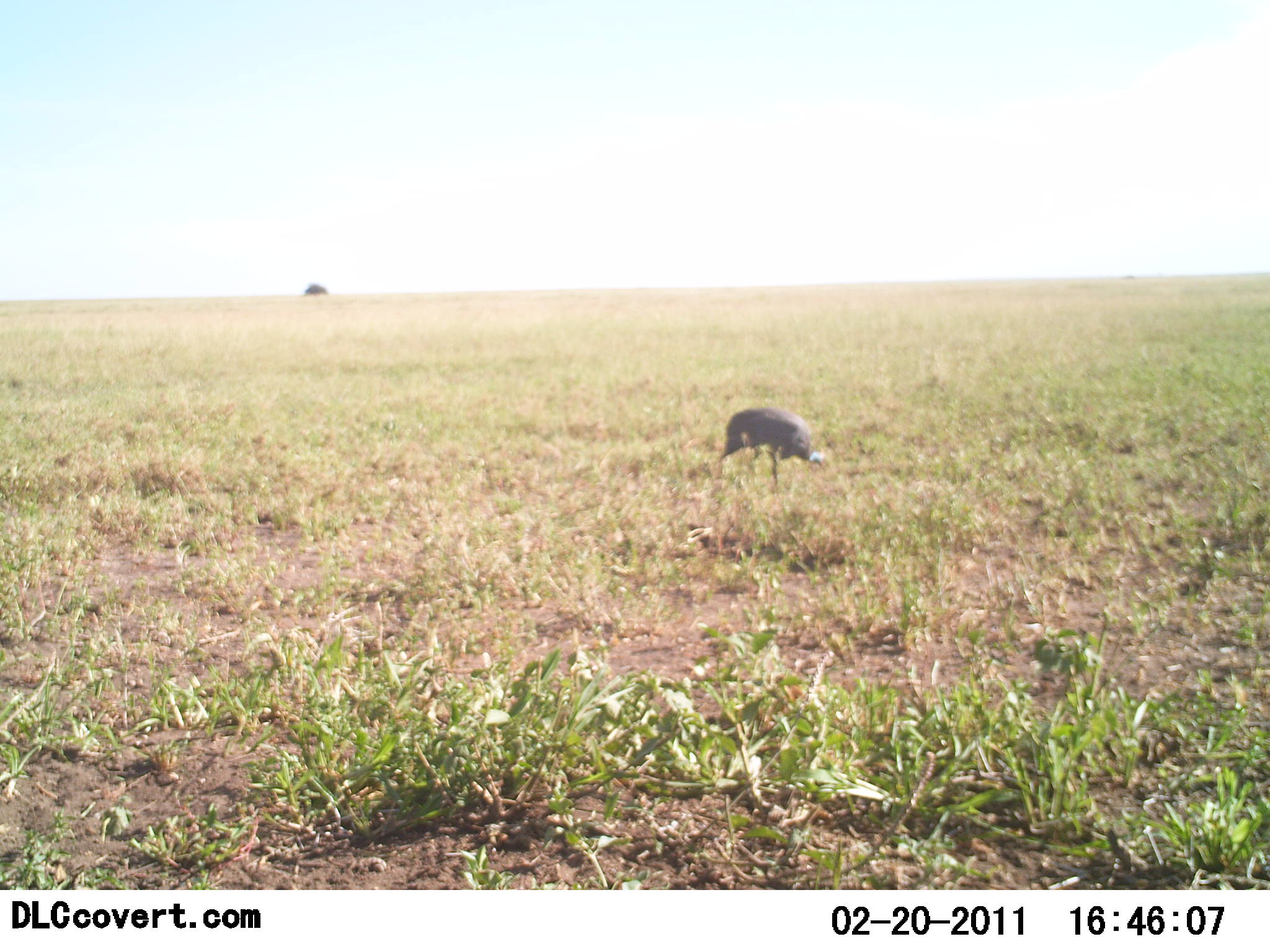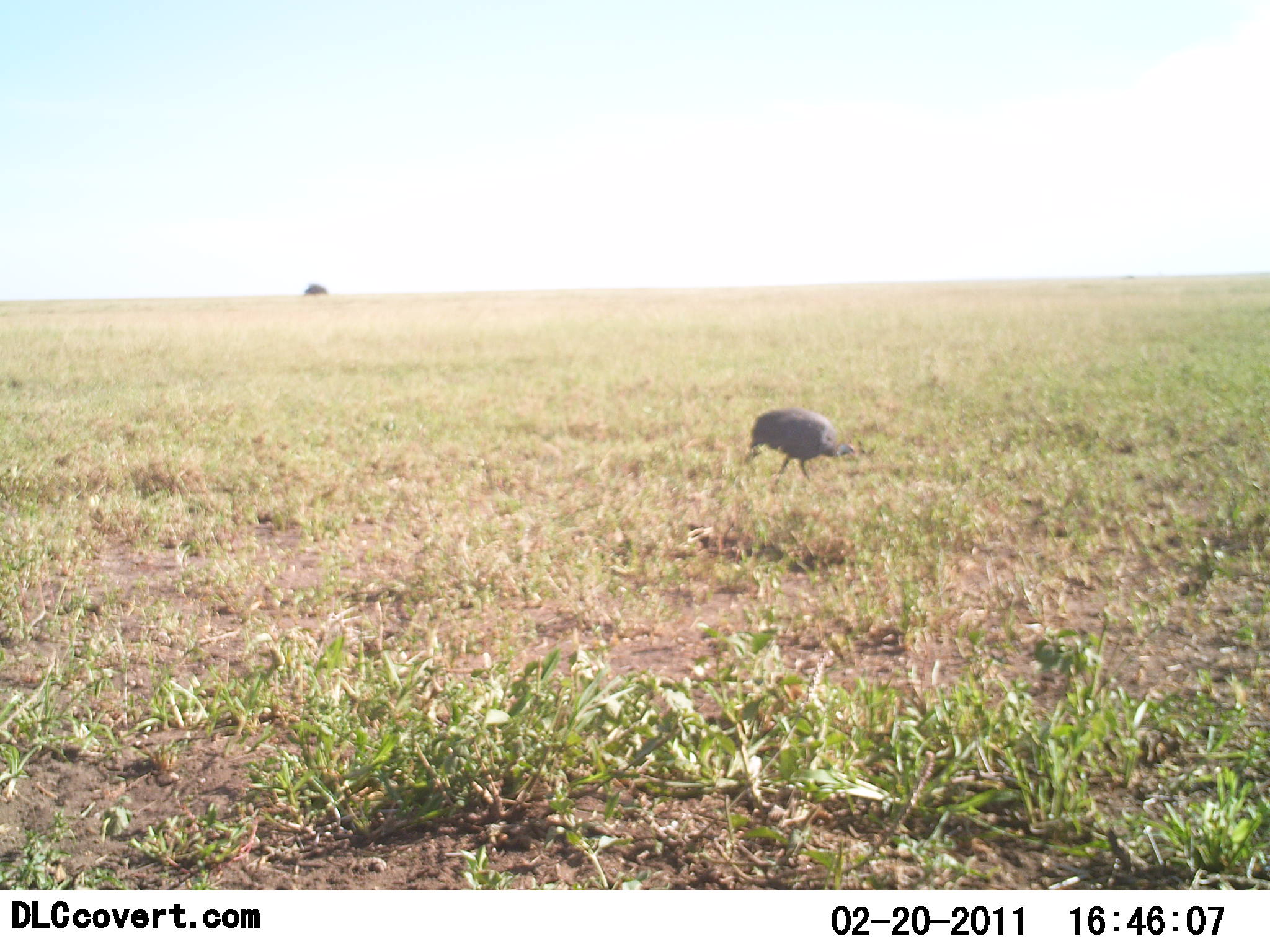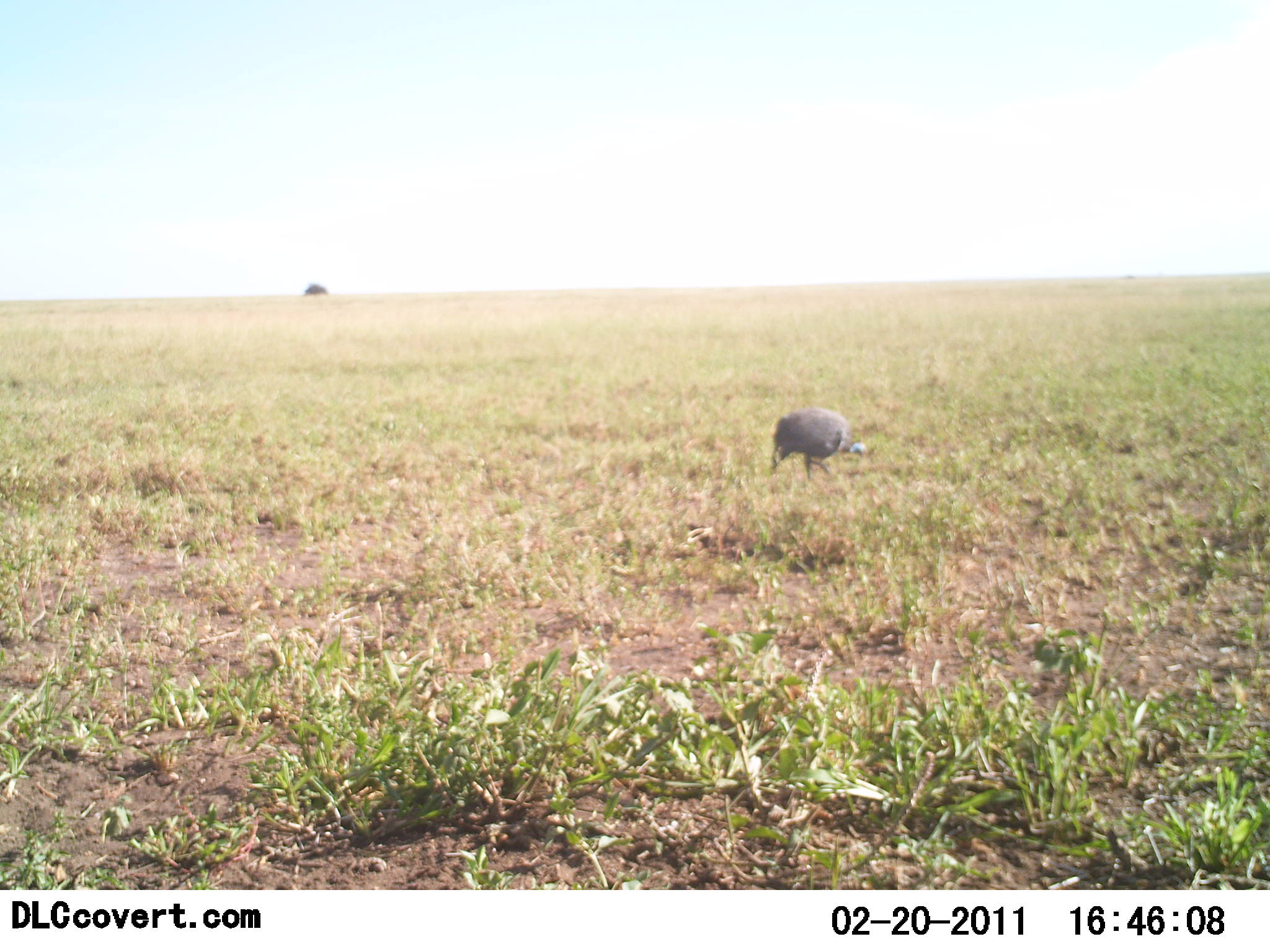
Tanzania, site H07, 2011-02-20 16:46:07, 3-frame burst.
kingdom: Animalia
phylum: Chordata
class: Aves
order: Galliformes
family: Numididae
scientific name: Numididae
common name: guinea fowl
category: guineafowl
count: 1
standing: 8%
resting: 0%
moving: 54%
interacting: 0%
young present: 0%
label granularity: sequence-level